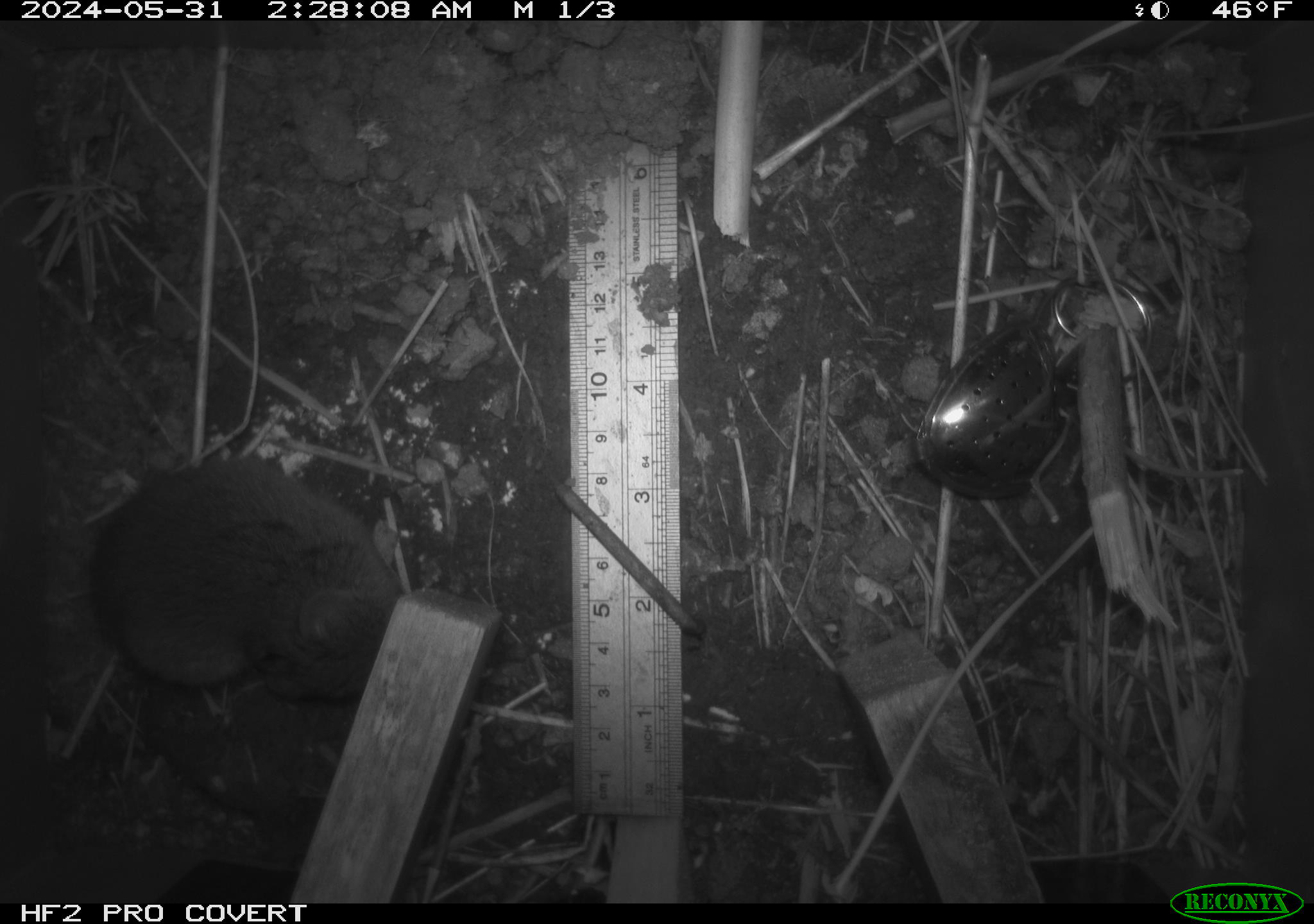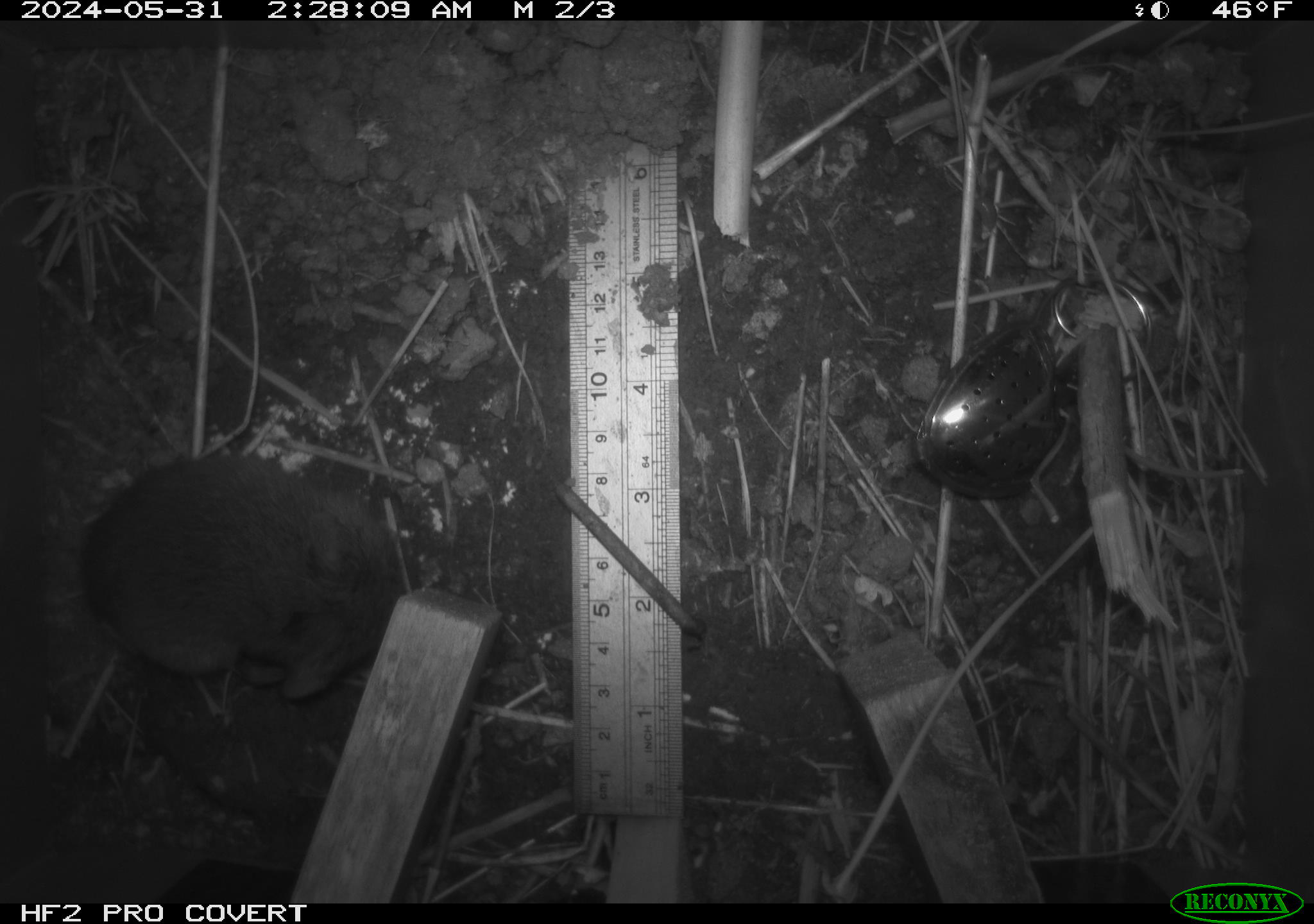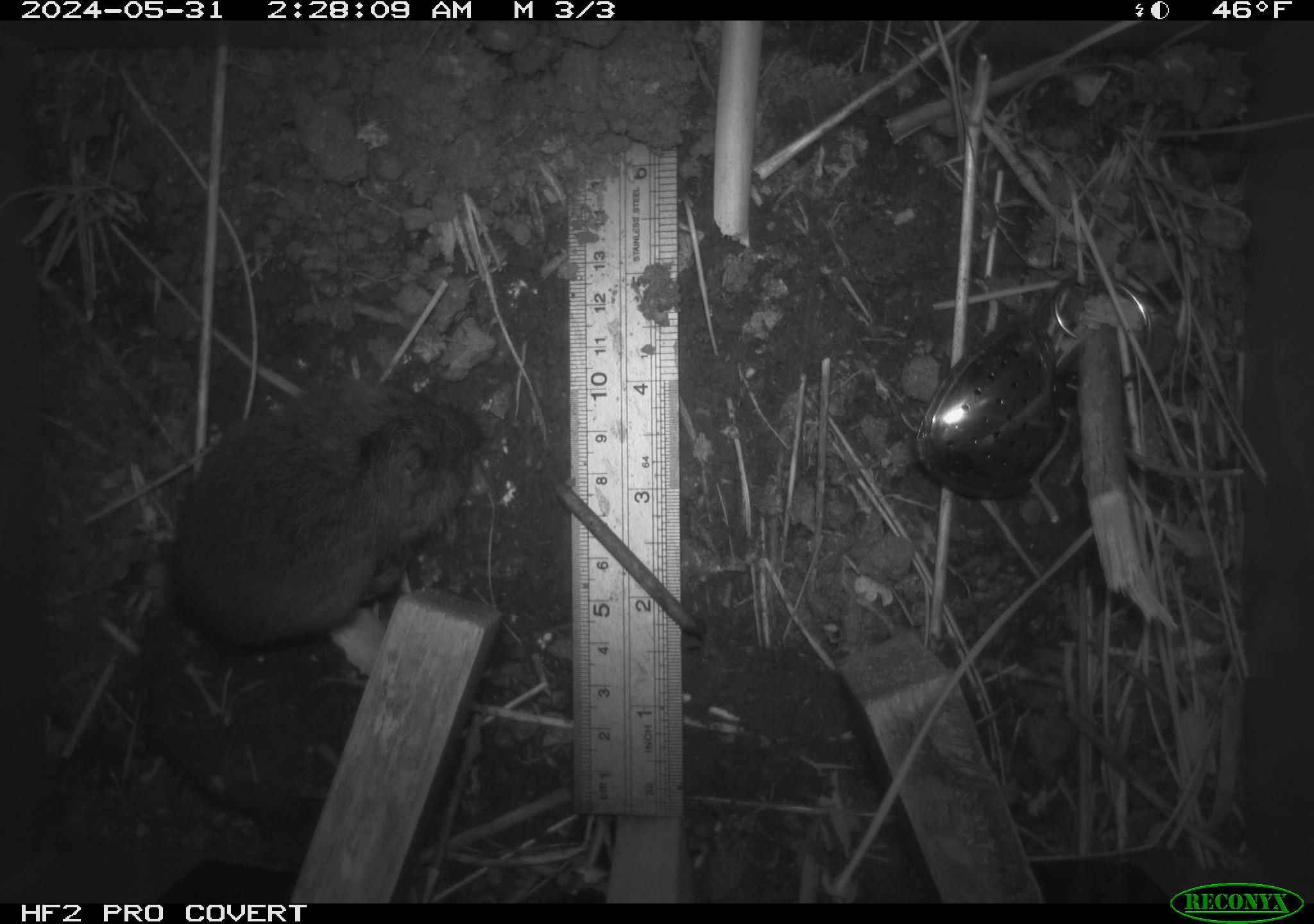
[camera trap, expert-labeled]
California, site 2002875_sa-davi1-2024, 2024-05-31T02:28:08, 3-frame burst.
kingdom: Animalia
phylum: Chordata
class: Mammalia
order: Rodentia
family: Cricetidae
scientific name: Arvicolinae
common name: voles, lemmings, and muskrats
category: arvicolinae subfamily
Arvicolinae subfamily (voles, lemmings, and muskrats) (Arvicolinae).